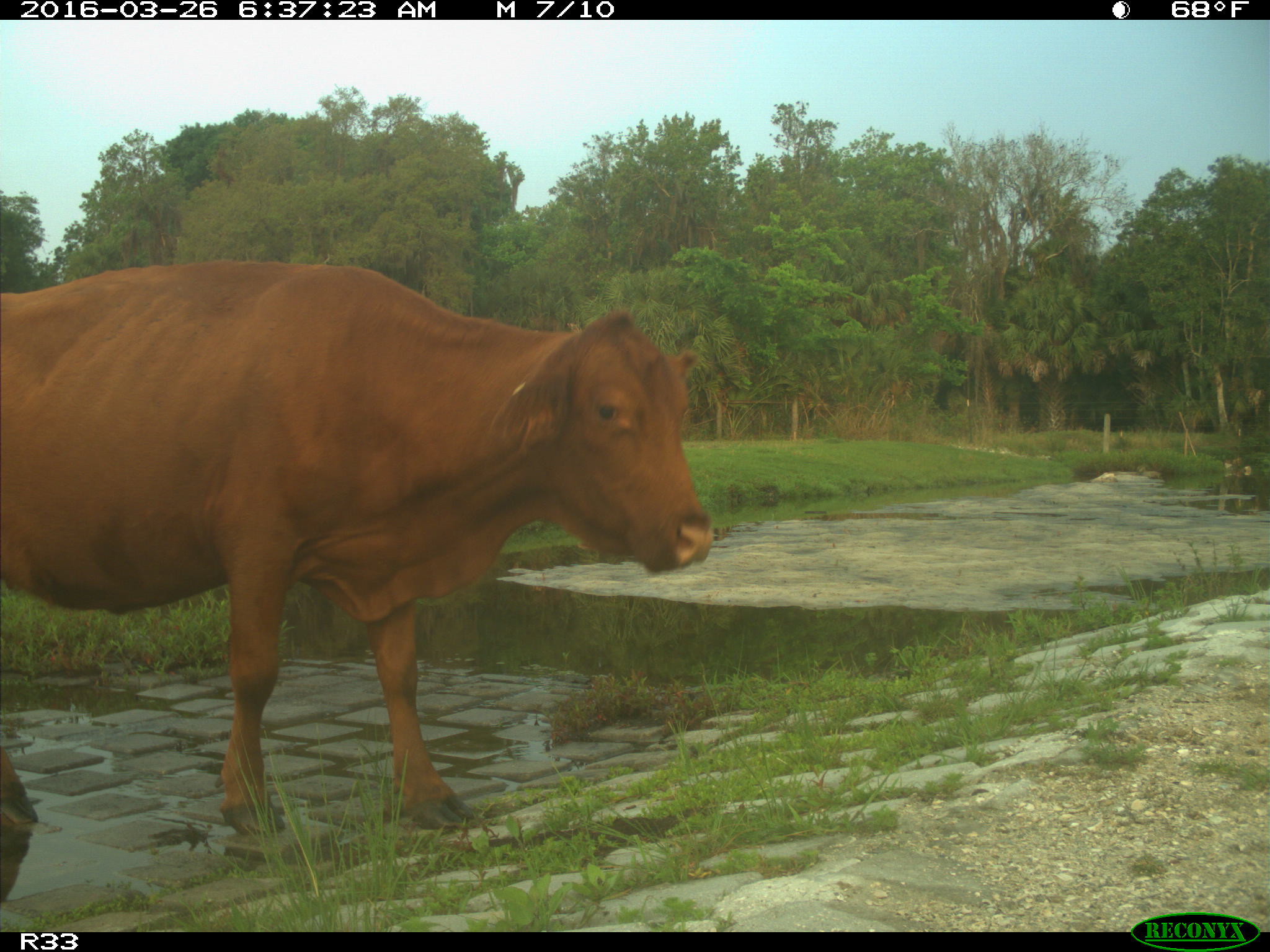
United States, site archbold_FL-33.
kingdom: Animalia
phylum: Chordata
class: Mammalia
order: Artiodactyla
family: Bovidae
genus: Bos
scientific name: Bos taurus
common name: domestic cow